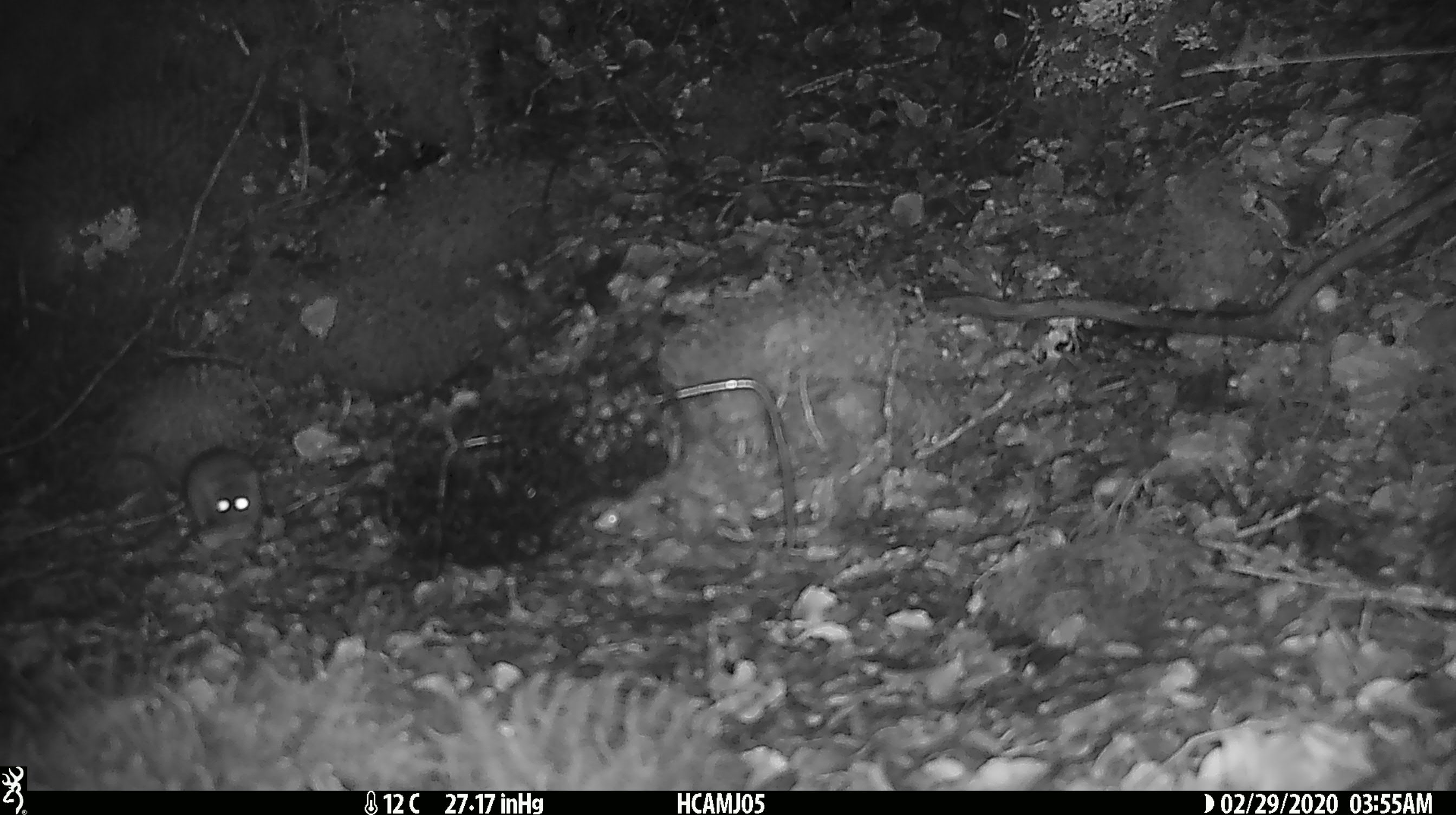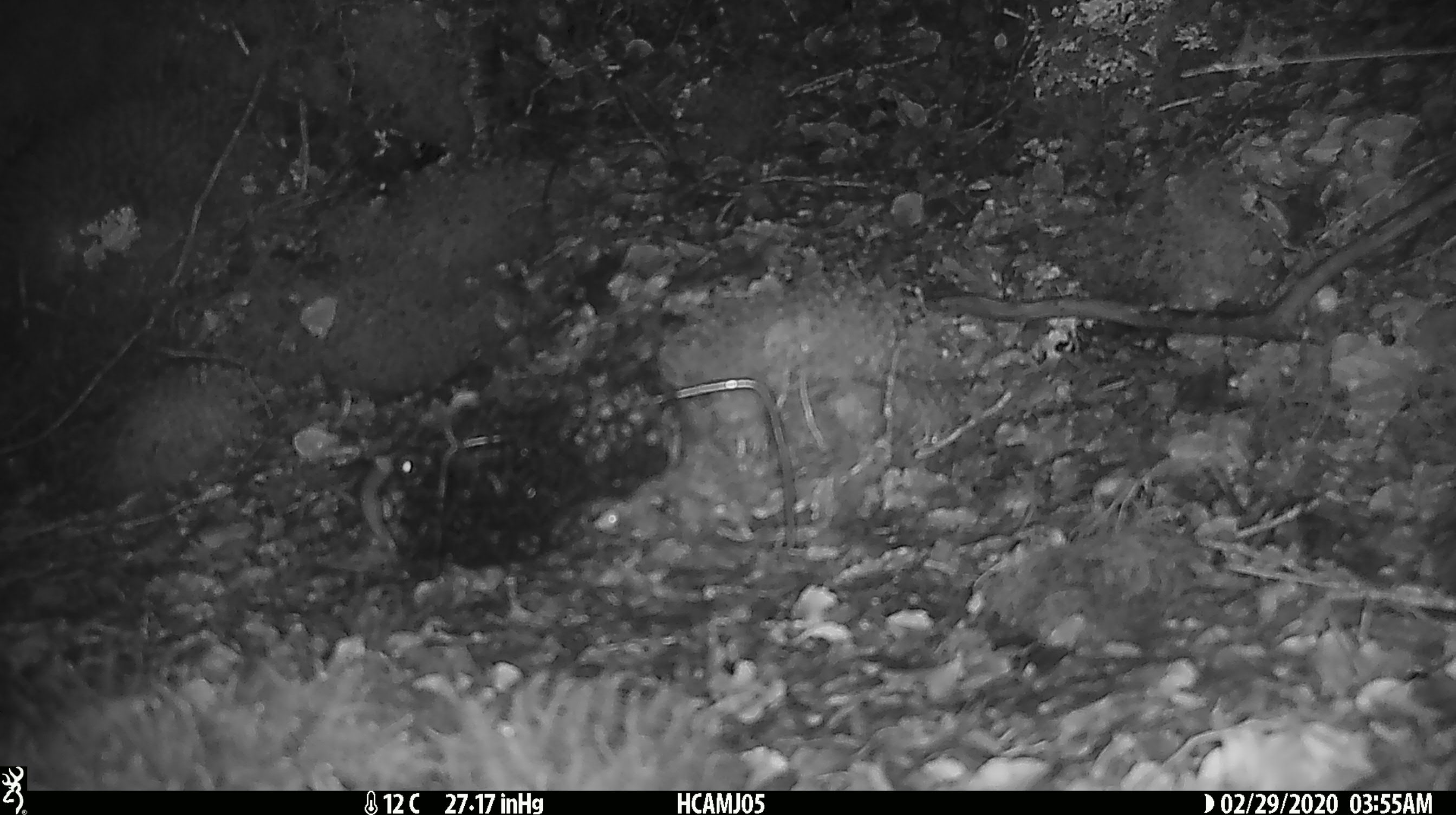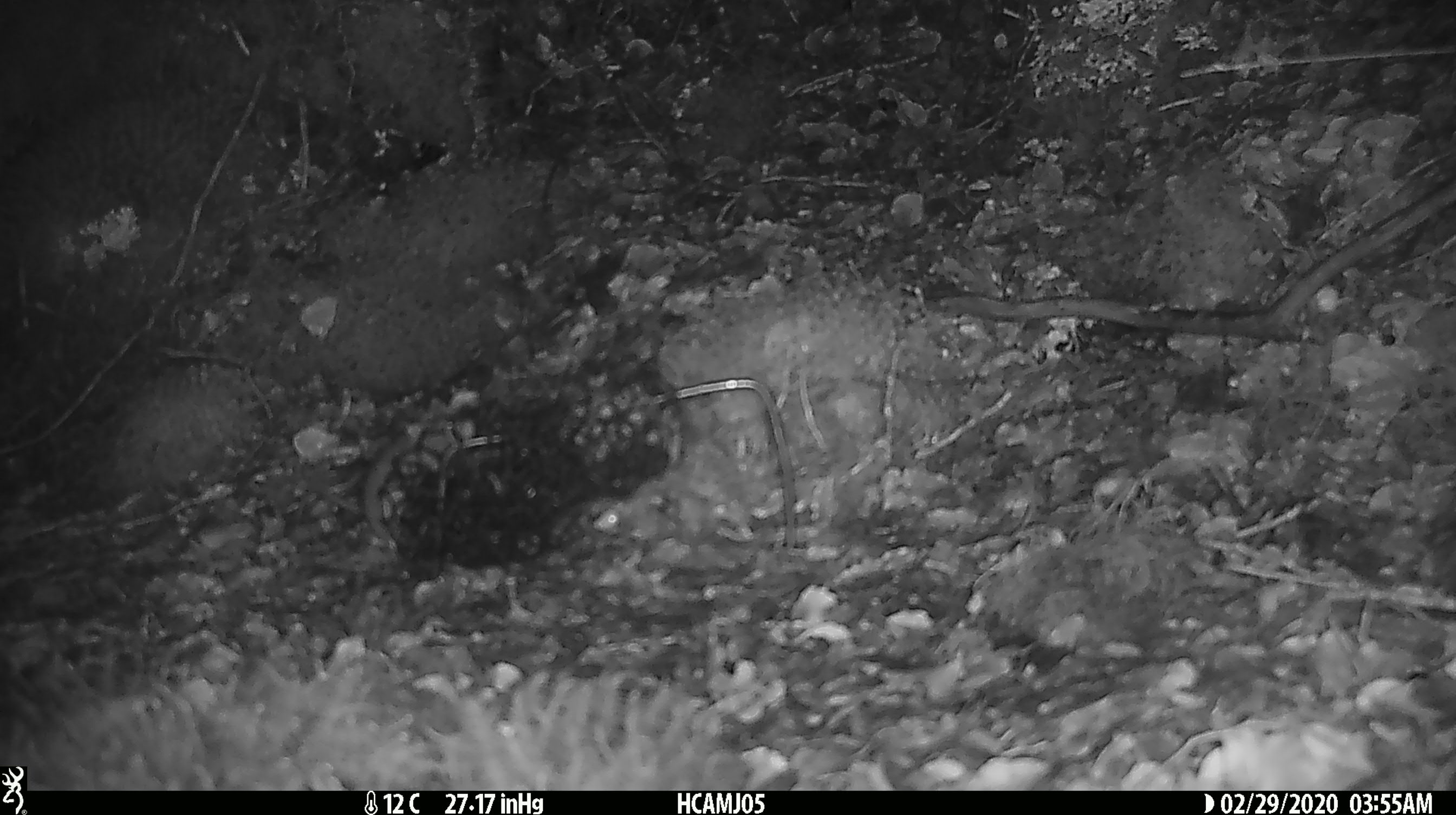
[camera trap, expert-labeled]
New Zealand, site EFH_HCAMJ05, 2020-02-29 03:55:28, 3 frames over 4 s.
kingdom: Animalia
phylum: Chordata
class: Mammalia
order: Rodentia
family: Muridae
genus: Mus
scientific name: Mus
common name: mouse